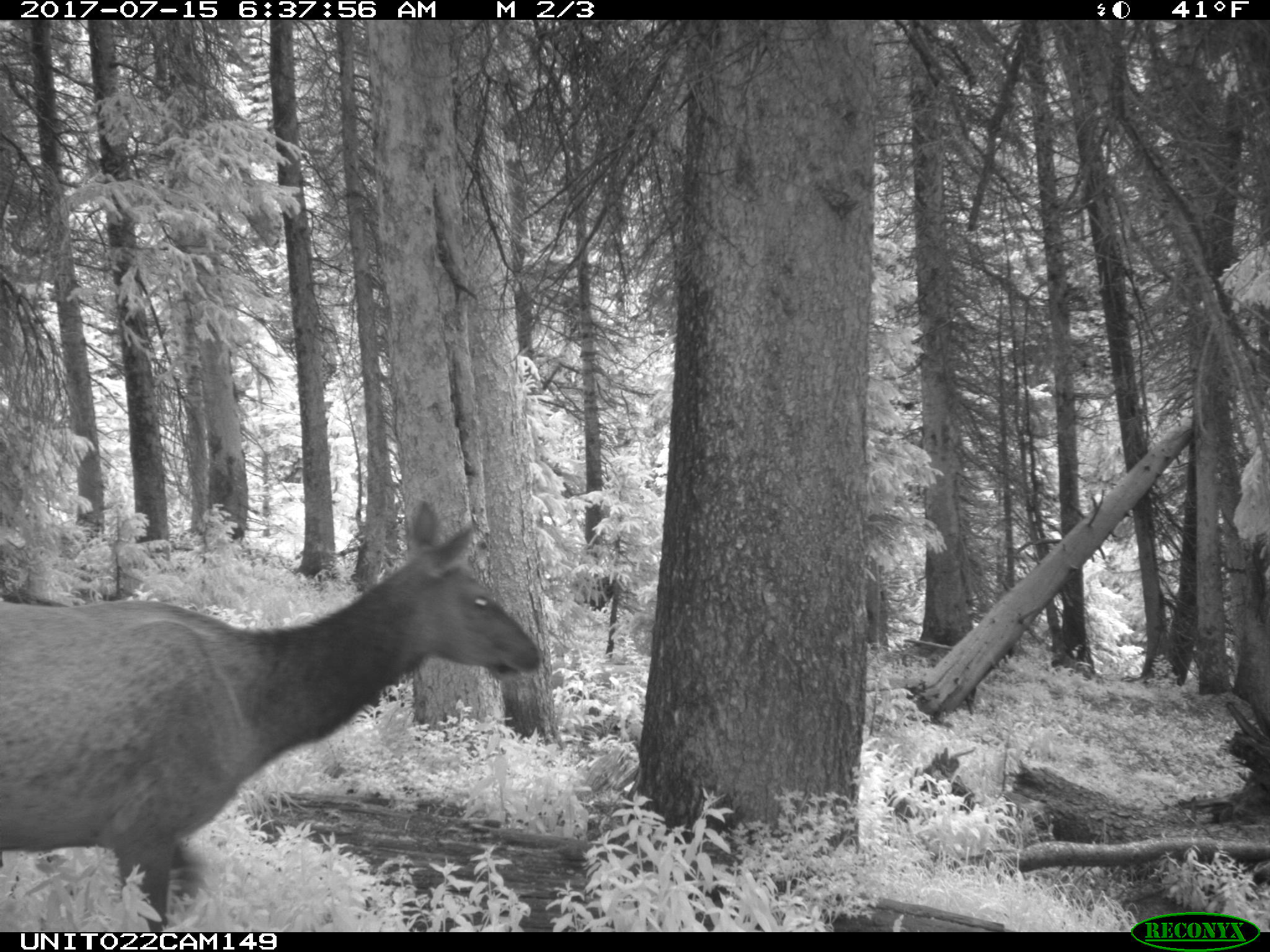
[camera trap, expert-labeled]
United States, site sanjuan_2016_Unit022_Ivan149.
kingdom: Animalia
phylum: Chordata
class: Mammalia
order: Artiodactyla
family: Cervidae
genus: Cervus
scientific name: Cervus elaphus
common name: red deer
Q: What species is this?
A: Cervus elaphus (red deer).